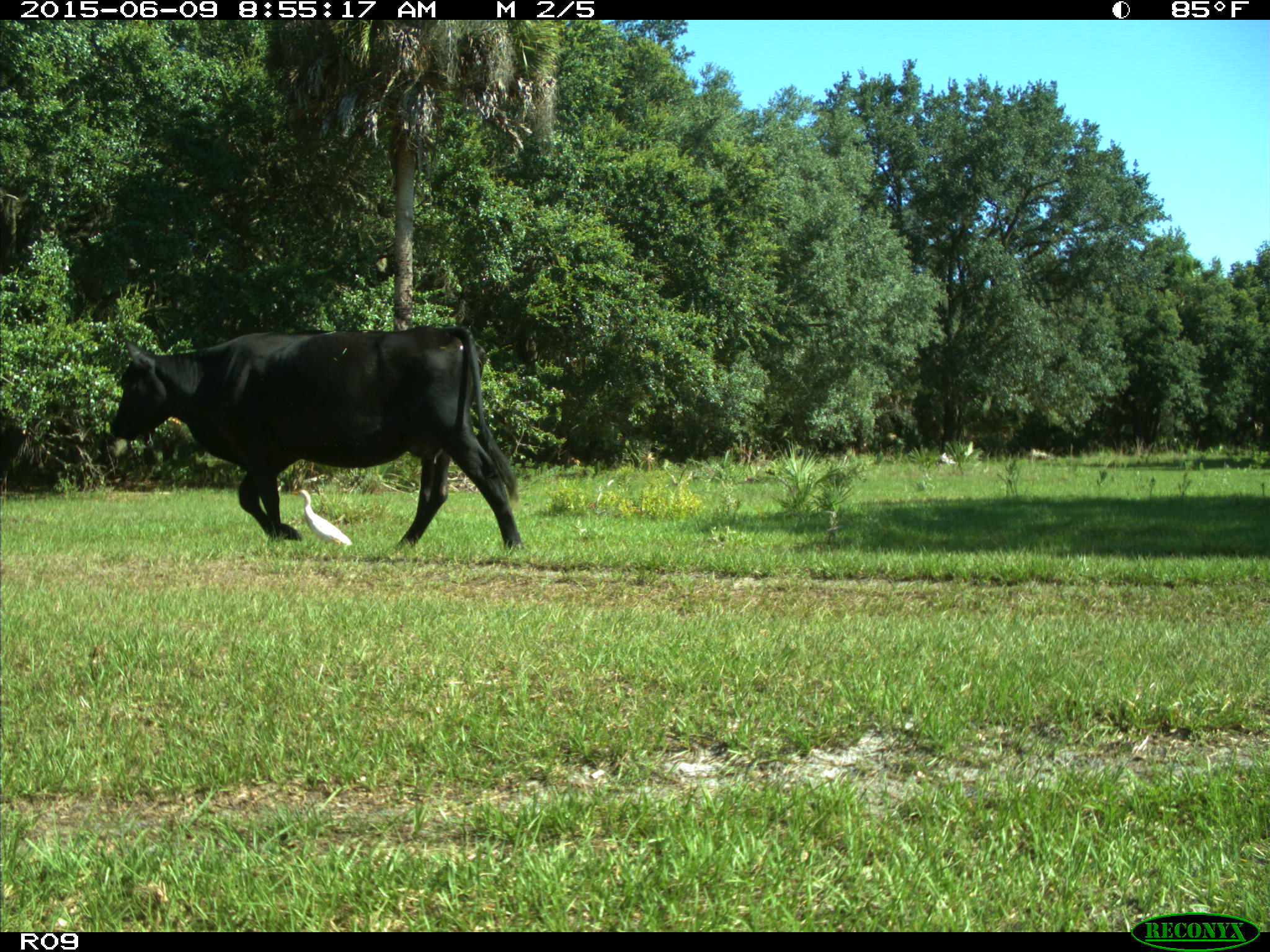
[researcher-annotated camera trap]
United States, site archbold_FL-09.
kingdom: Animalia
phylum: Chordata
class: Mammalia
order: Artiodactyla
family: Bovidae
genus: Bos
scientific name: Bos taurus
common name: domestic cow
Bos taurus (domestic cow).